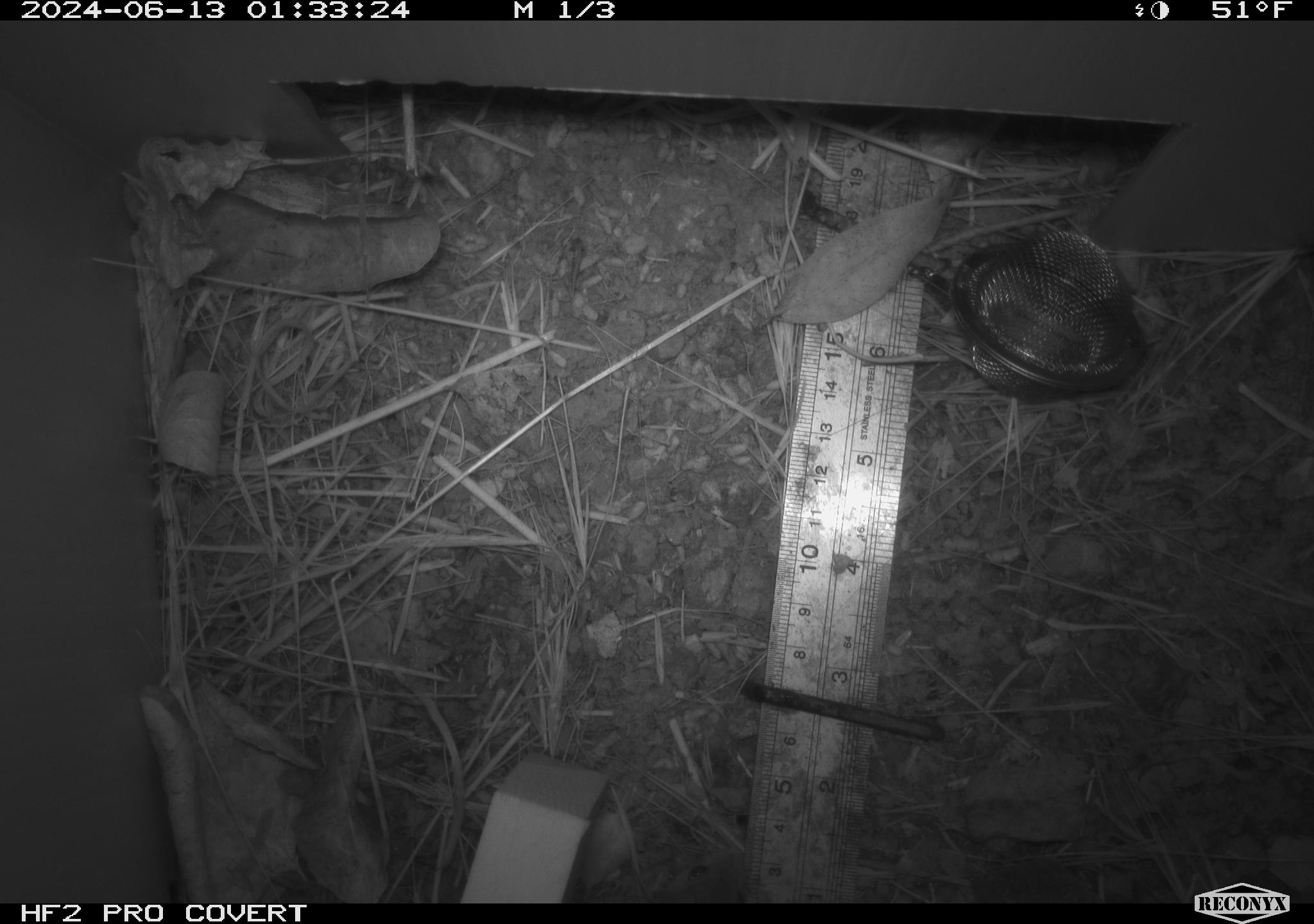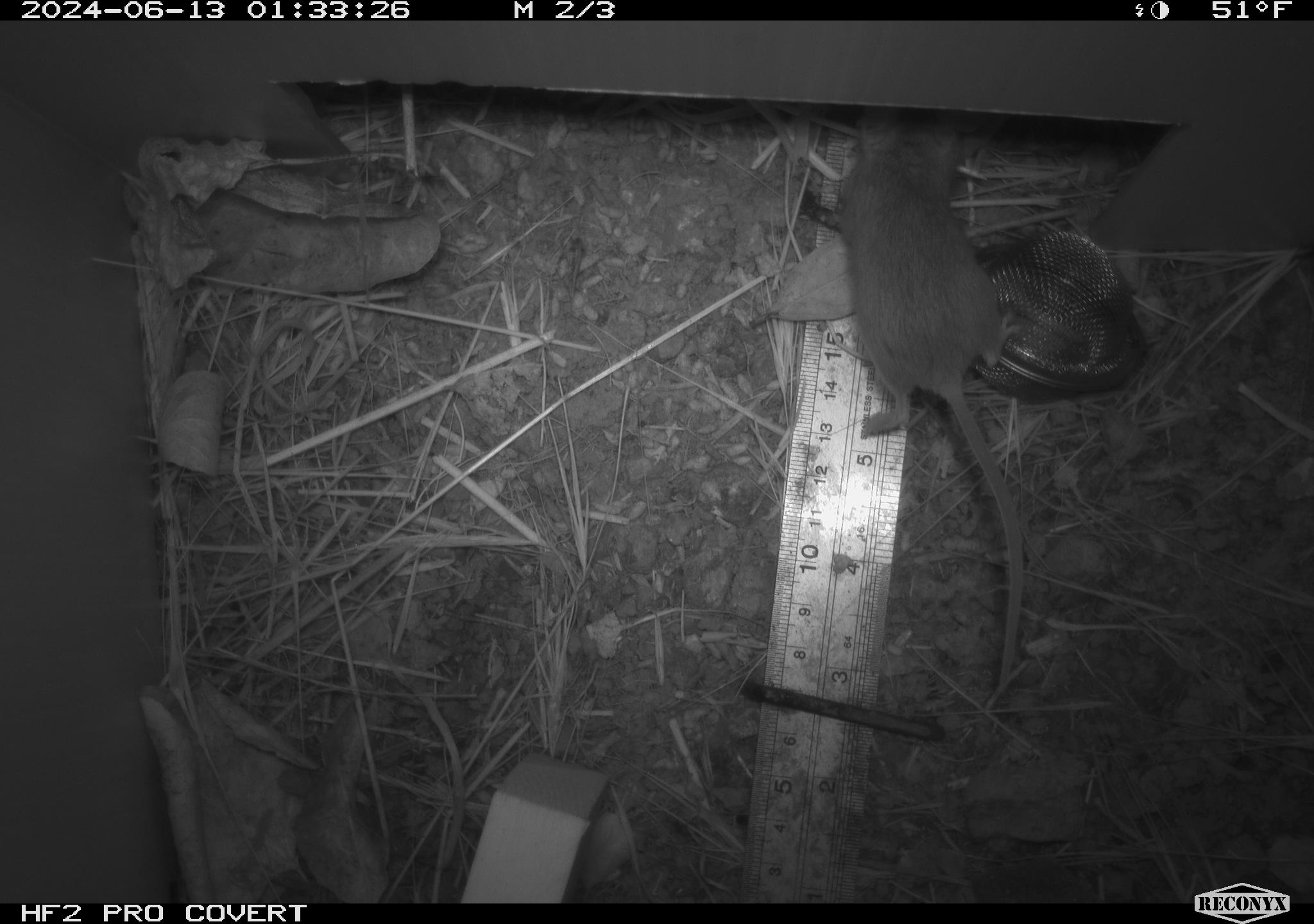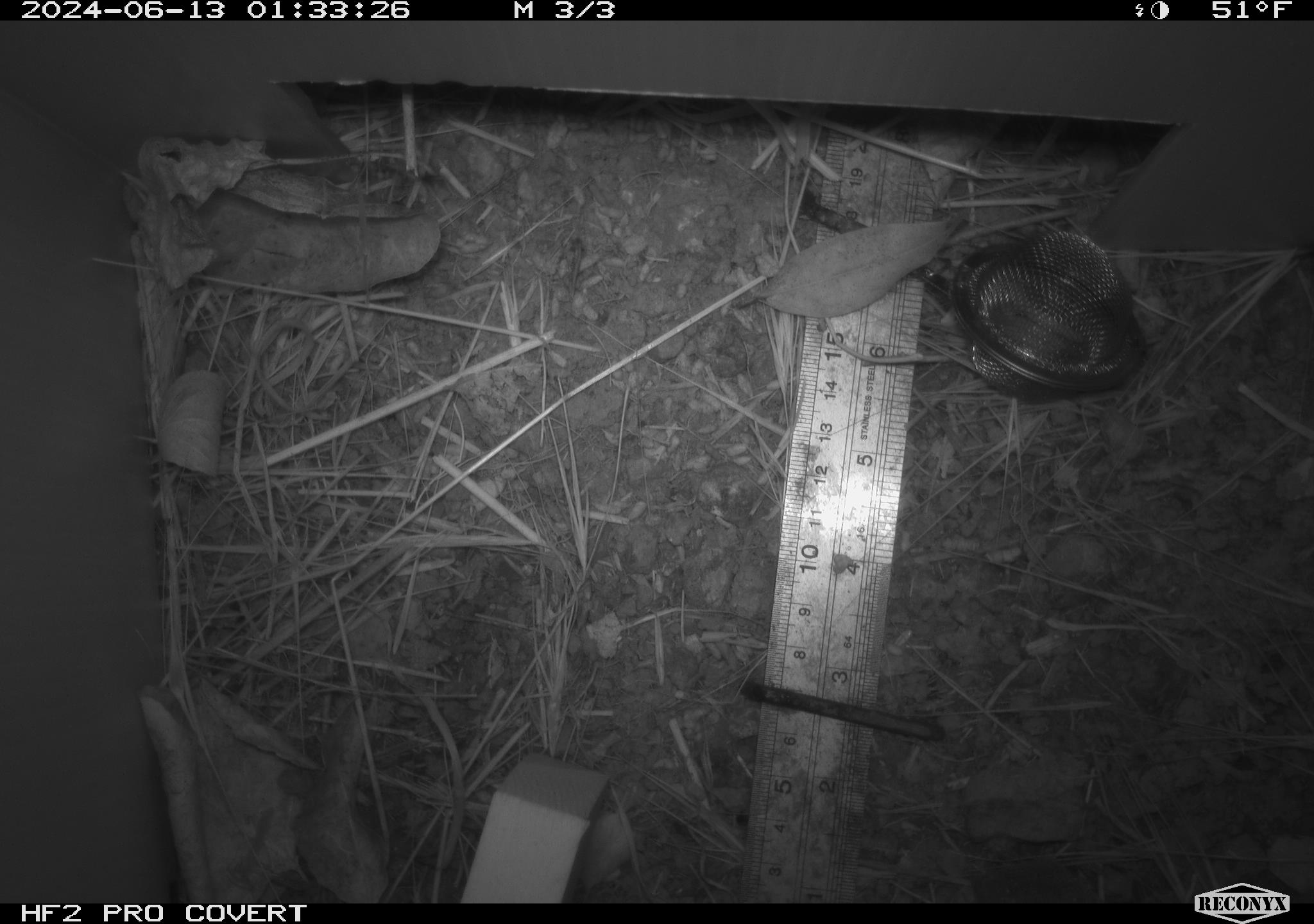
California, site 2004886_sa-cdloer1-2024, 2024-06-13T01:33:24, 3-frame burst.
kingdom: Animalia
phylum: Chordata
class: Mammalia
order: Rodentia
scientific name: Rodentia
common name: mouse species